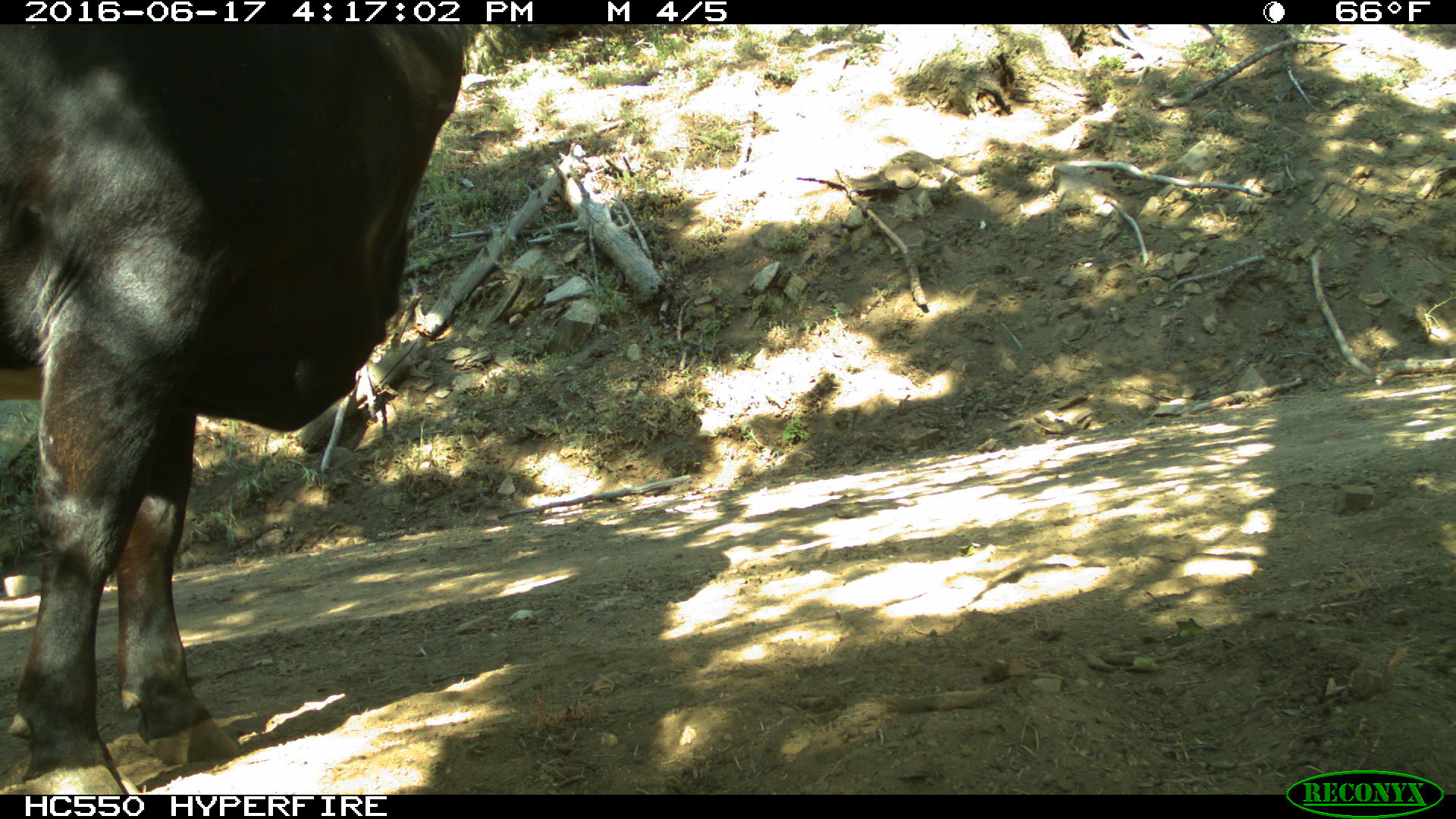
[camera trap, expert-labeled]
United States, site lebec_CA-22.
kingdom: Animalia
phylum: Chordata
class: Mammalia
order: Artiodactyla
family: Bovidae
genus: Bos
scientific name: Bos taurus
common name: domestic cow